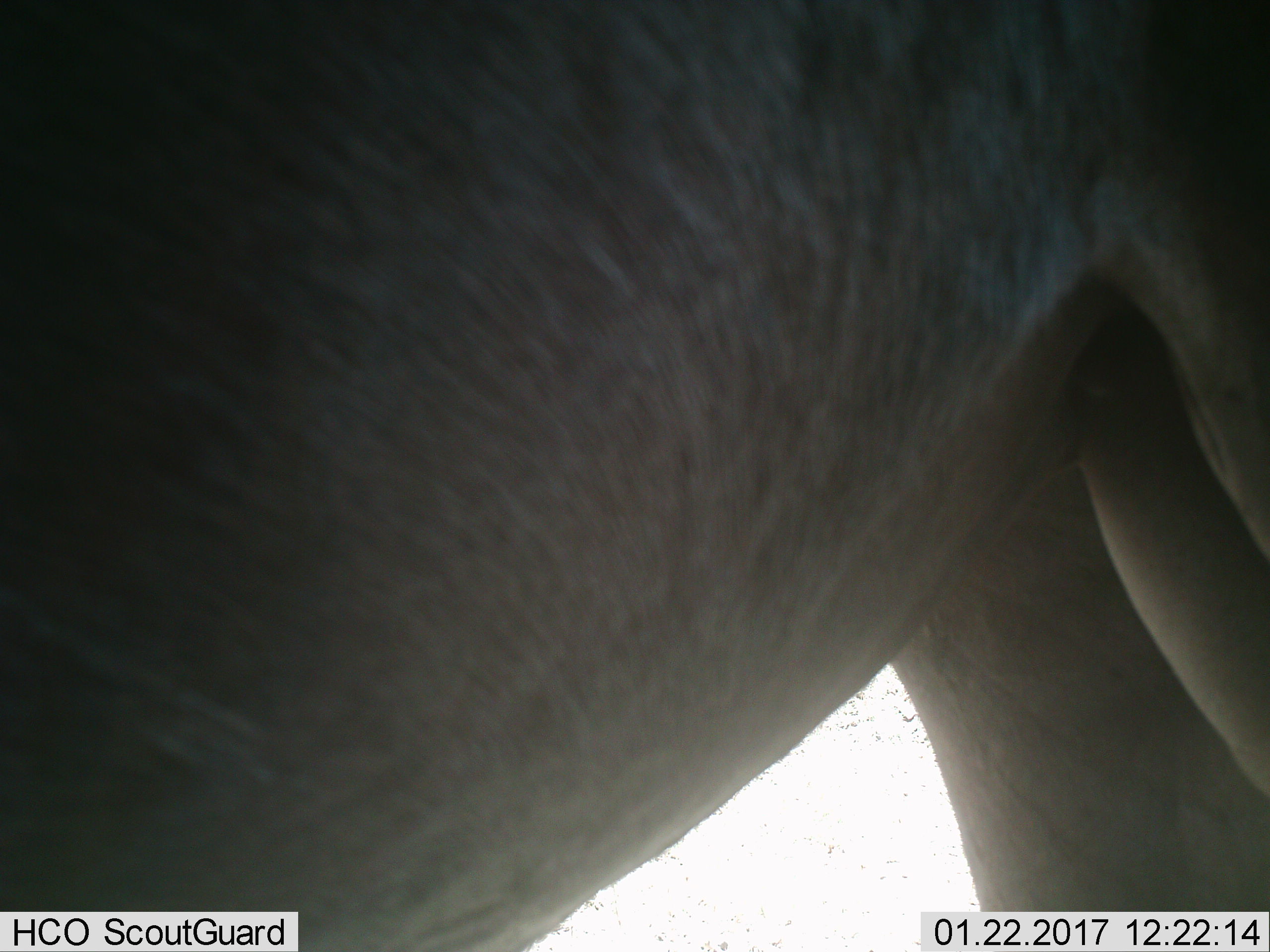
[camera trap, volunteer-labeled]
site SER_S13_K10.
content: unidentified animal